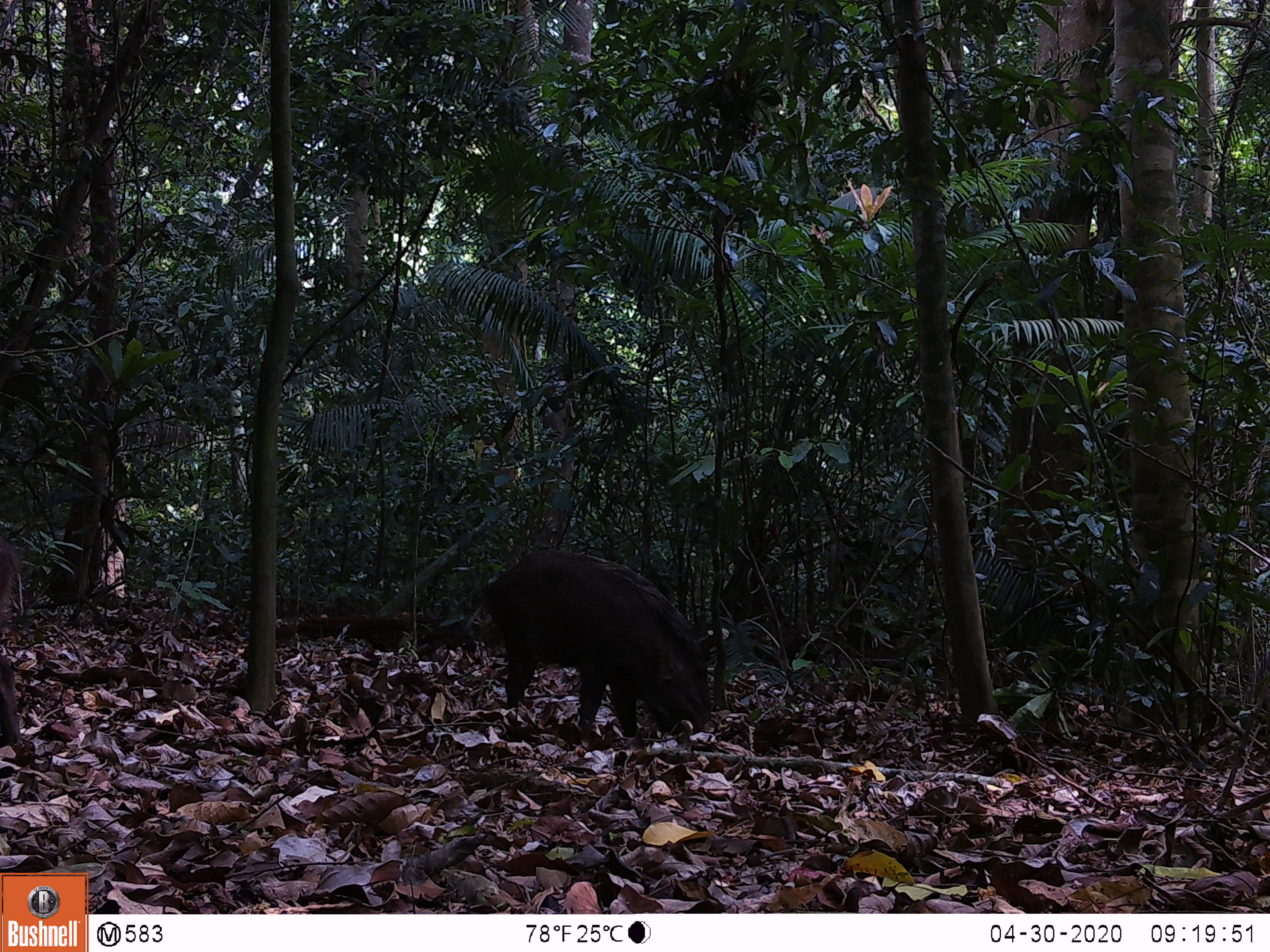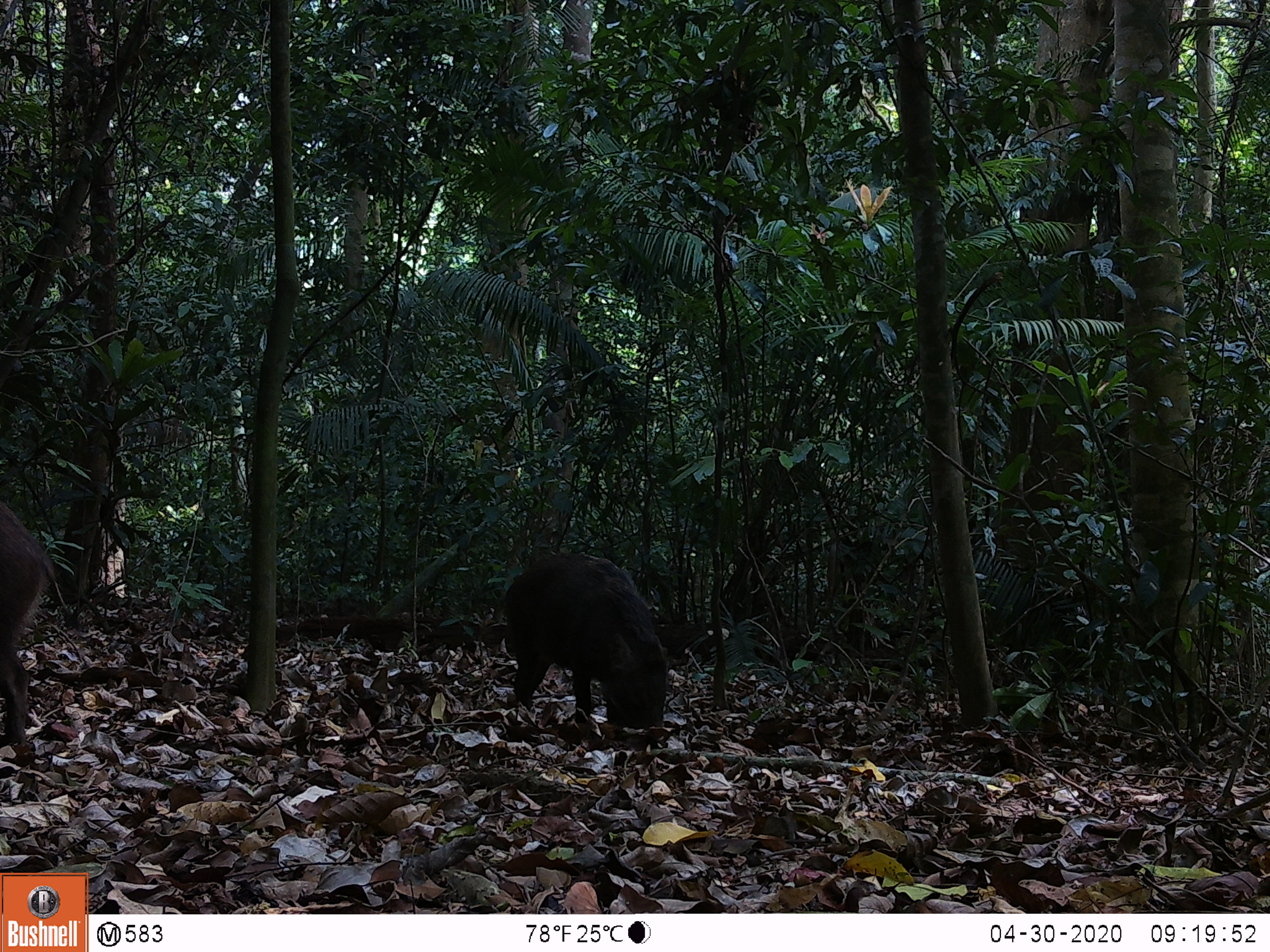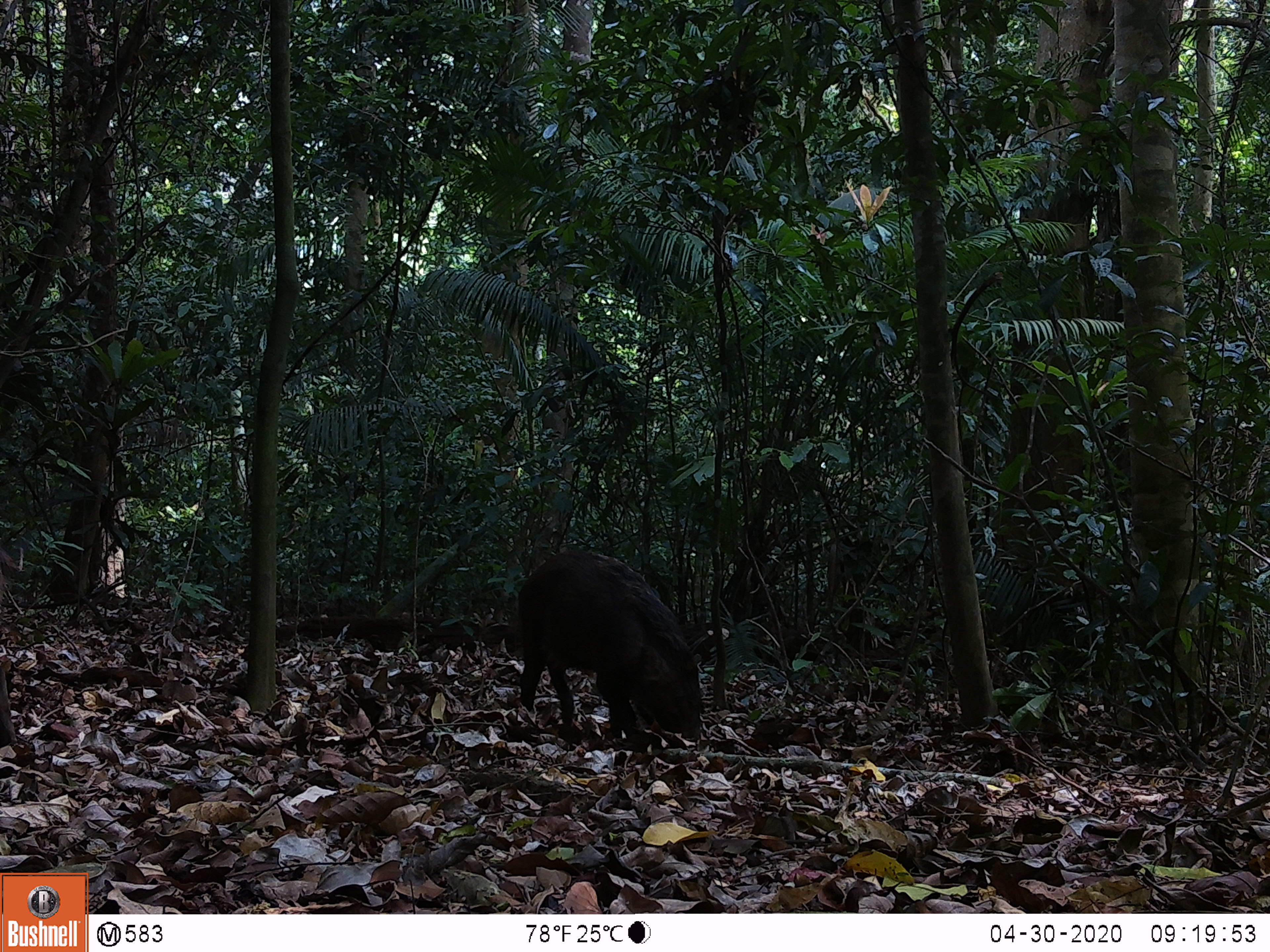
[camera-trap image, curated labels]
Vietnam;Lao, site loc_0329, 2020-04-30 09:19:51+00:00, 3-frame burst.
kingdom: Animalia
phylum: Chordata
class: Mammalia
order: Artiodactyla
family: Suidae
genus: Sus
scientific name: Sus scrofa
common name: eurasian wild pig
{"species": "eurasian wild pig (Sus scrofa)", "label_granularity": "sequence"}